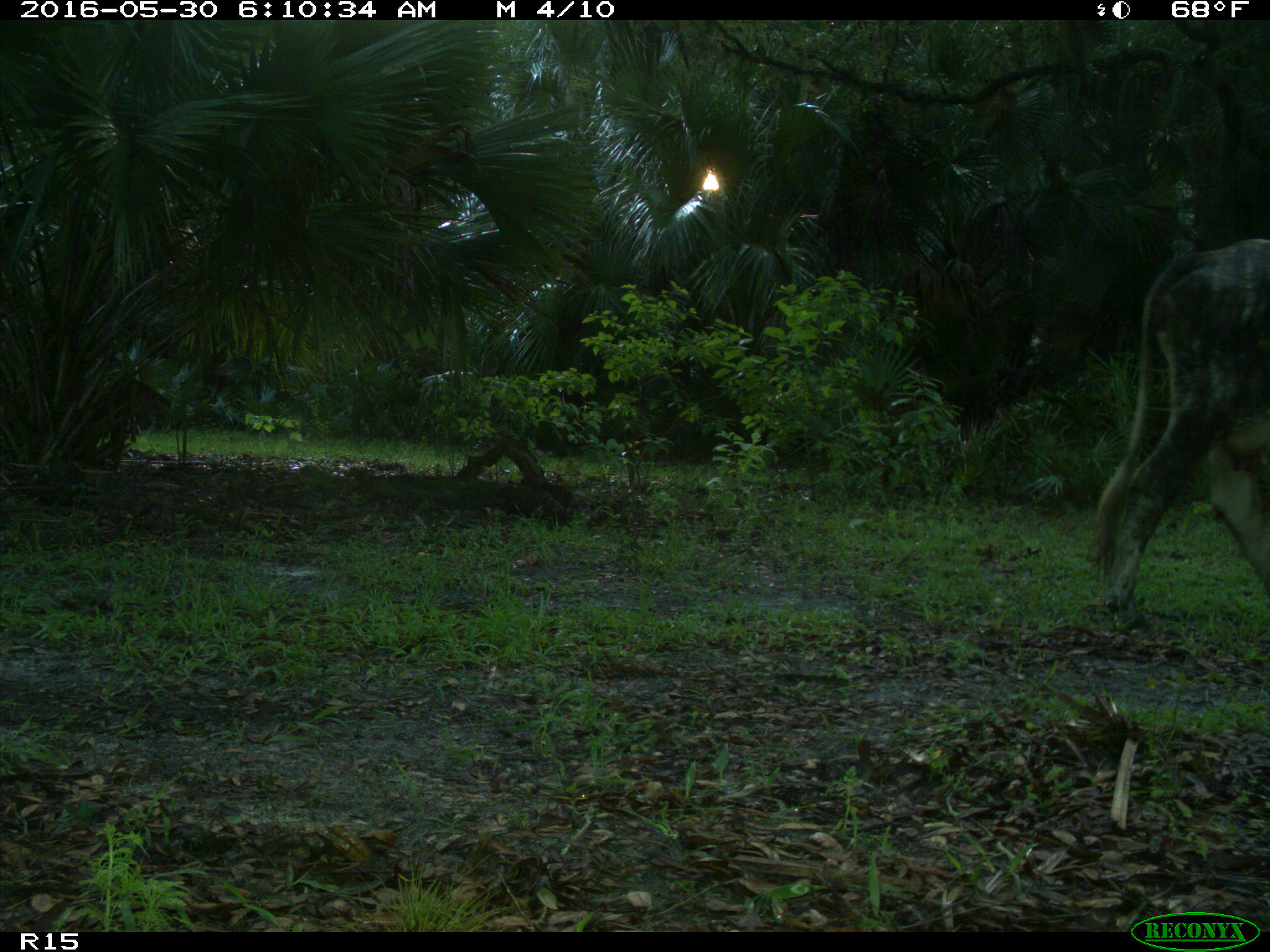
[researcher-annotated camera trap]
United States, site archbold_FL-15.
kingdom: Animalia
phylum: Chordata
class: Mammalia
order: Artiodactyla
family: Bovidae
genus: Bos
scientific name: Bos taurus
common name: domestic cow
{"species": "Bos taurus (domestic cow)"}